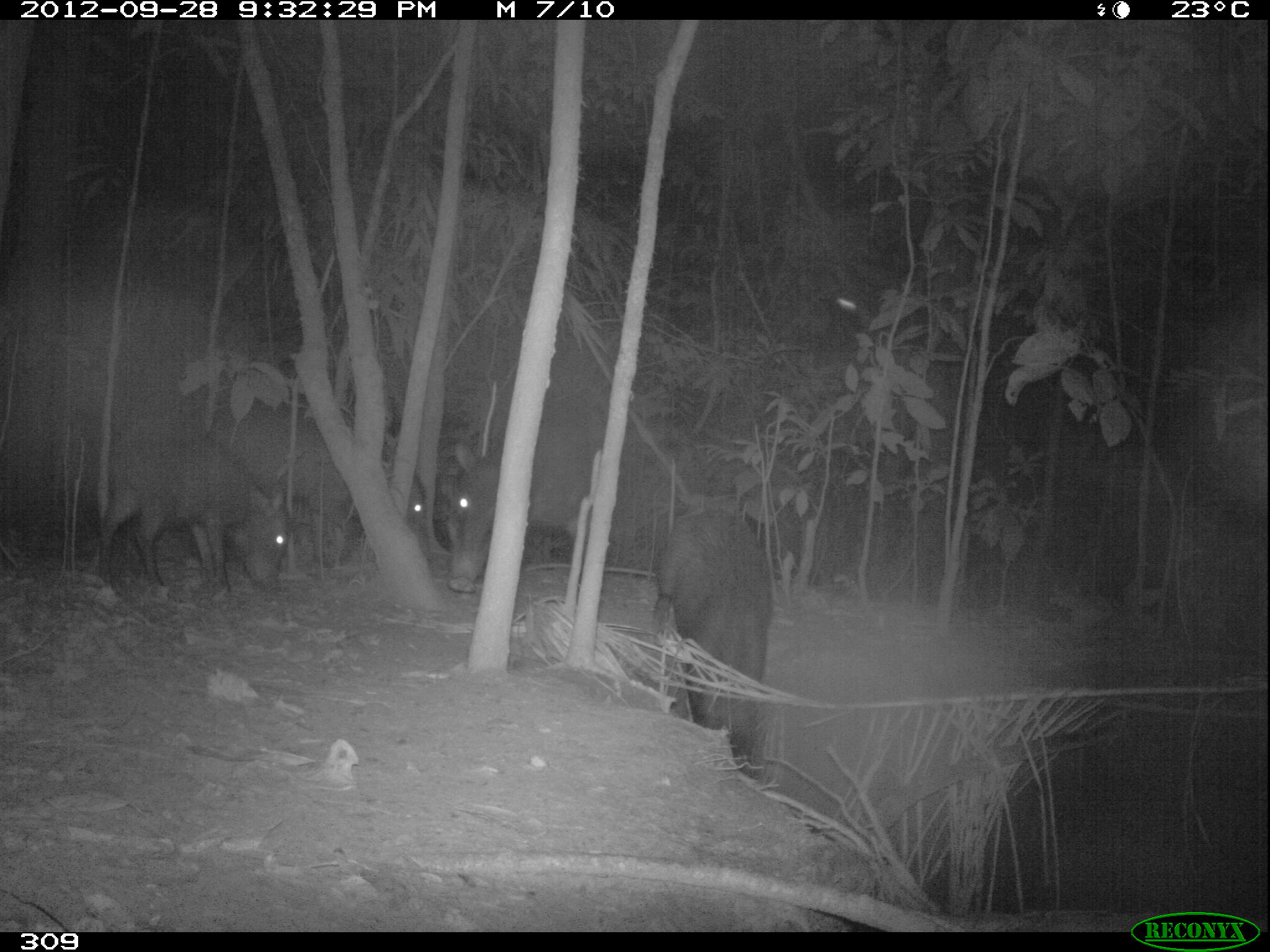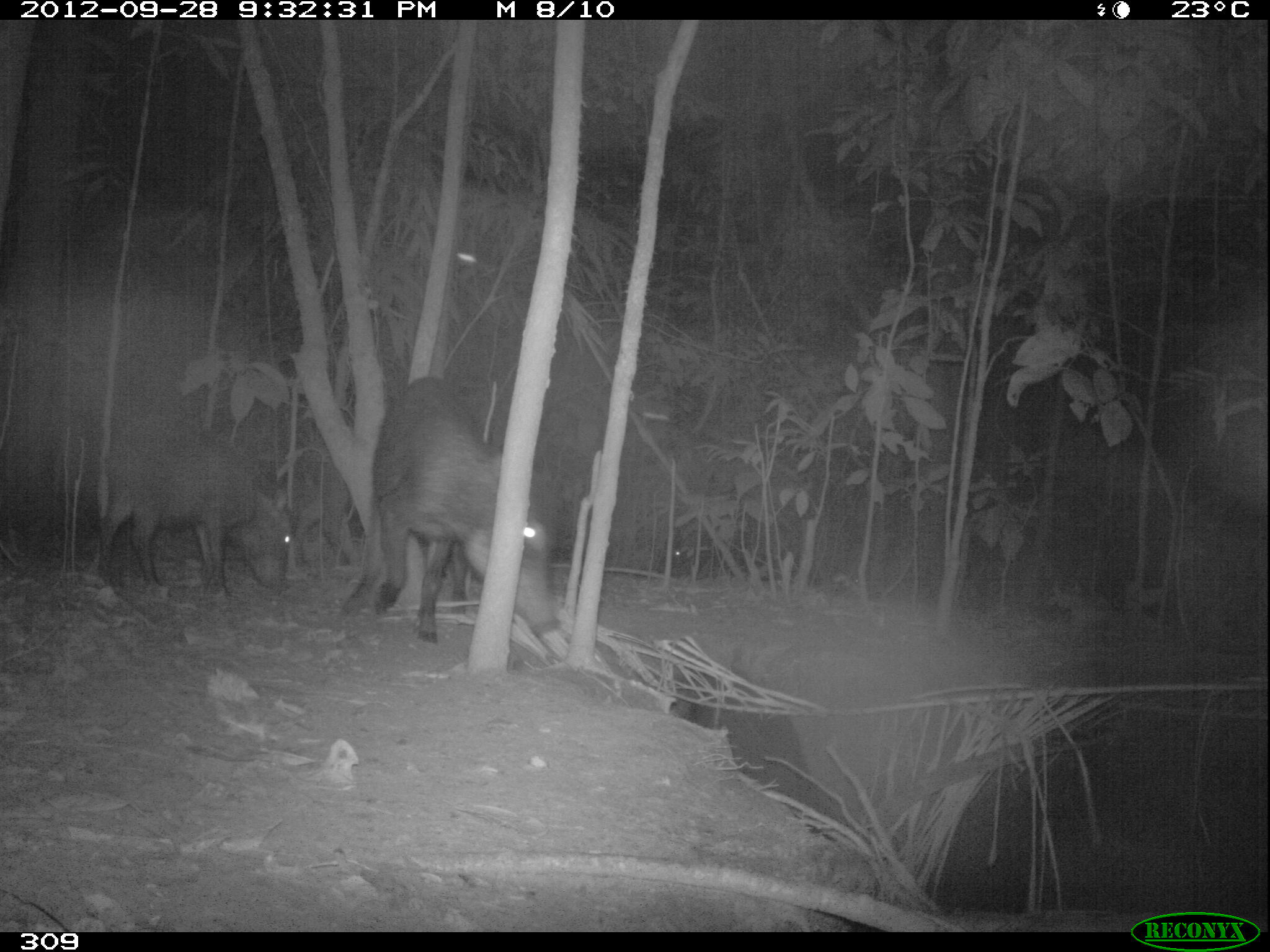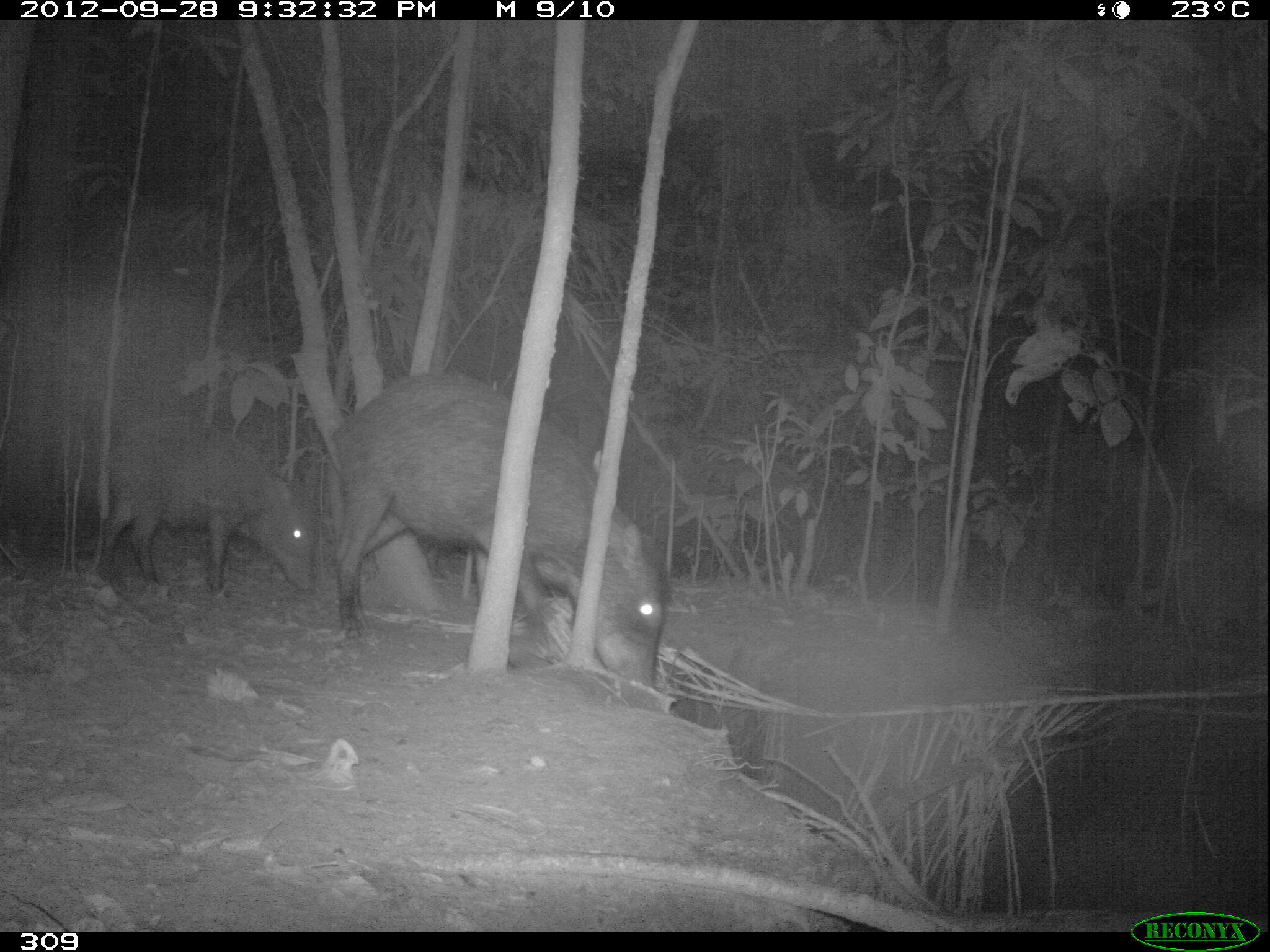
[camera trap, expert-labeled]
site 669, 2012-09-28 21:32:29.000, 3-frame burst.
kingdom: Animalia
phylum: Chordata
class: Mammalia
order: Artiodactyla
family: Tayassuidae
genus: Tayassu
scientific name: Tayassu pecari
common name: white-lipped peccary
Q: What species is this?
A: Tayassu pecari (white-lipped peccary).